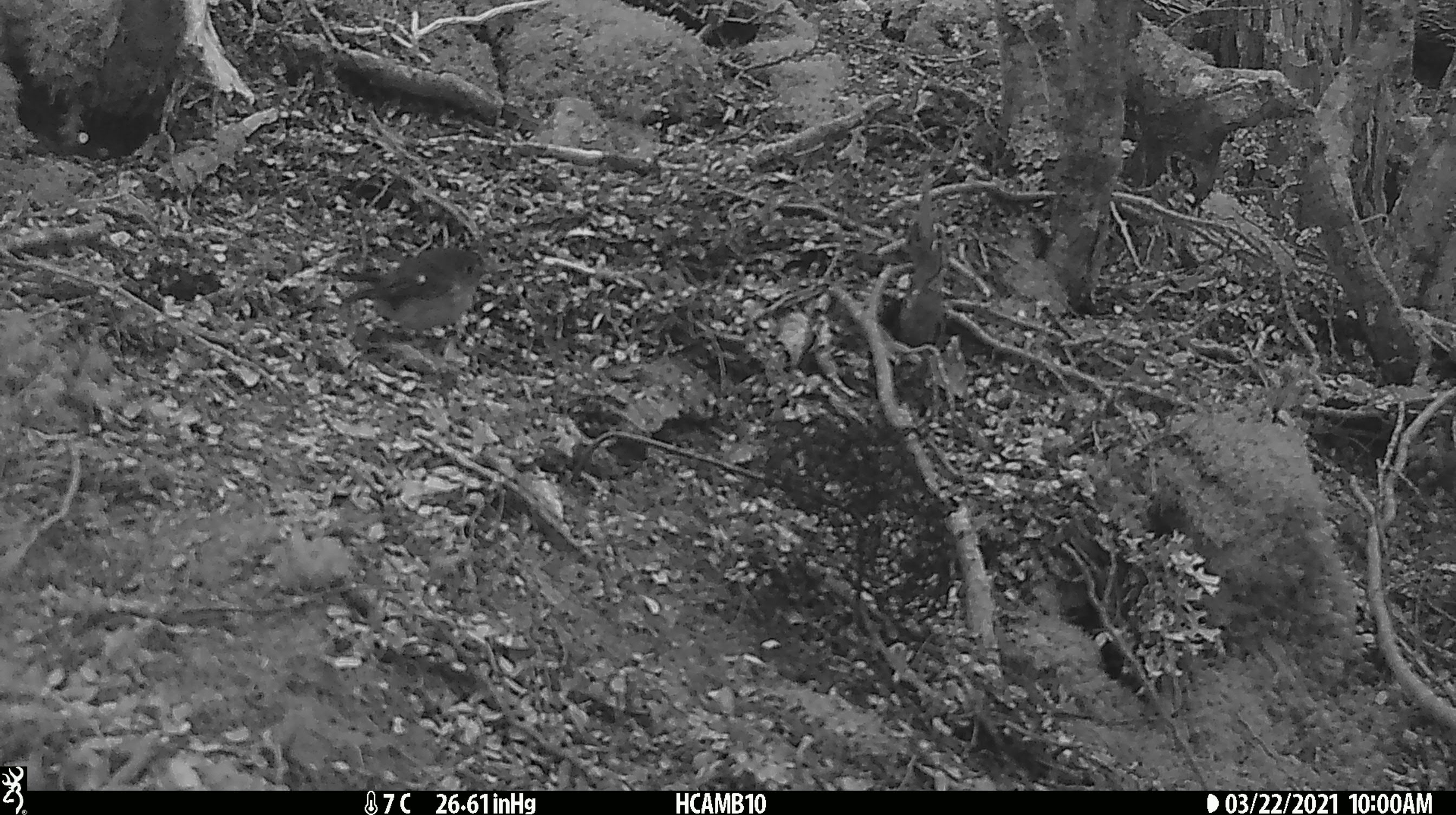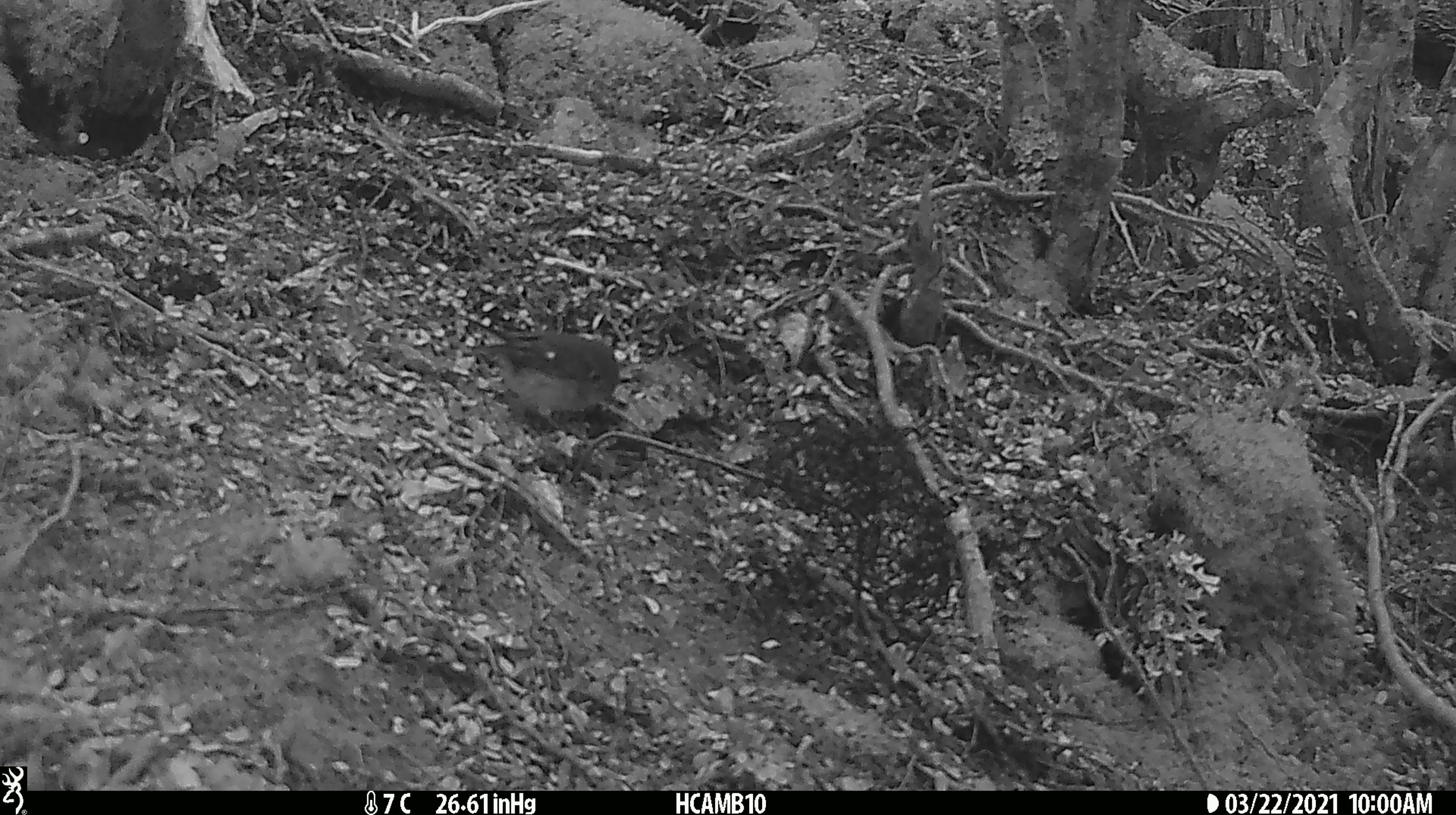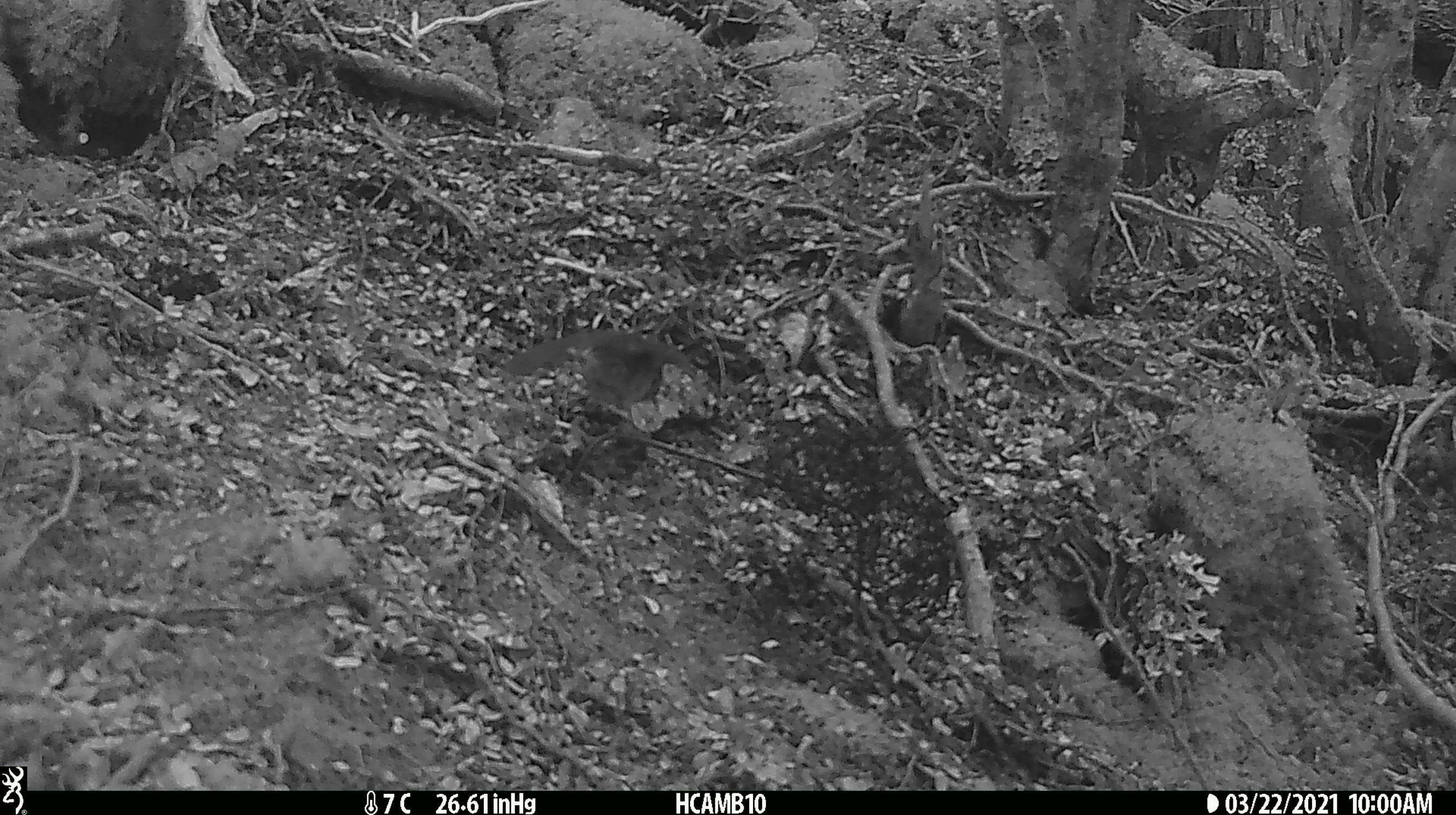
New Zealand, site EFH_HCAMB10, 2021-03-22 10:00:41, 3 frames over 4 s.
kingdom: Animalia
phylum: Chordata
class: Aves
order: Passeriformes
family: Petroicidae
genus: Petroica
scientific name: Petroica macrocephala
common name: tomtit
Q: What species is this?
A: Tomtit (Petroica macrocephala).